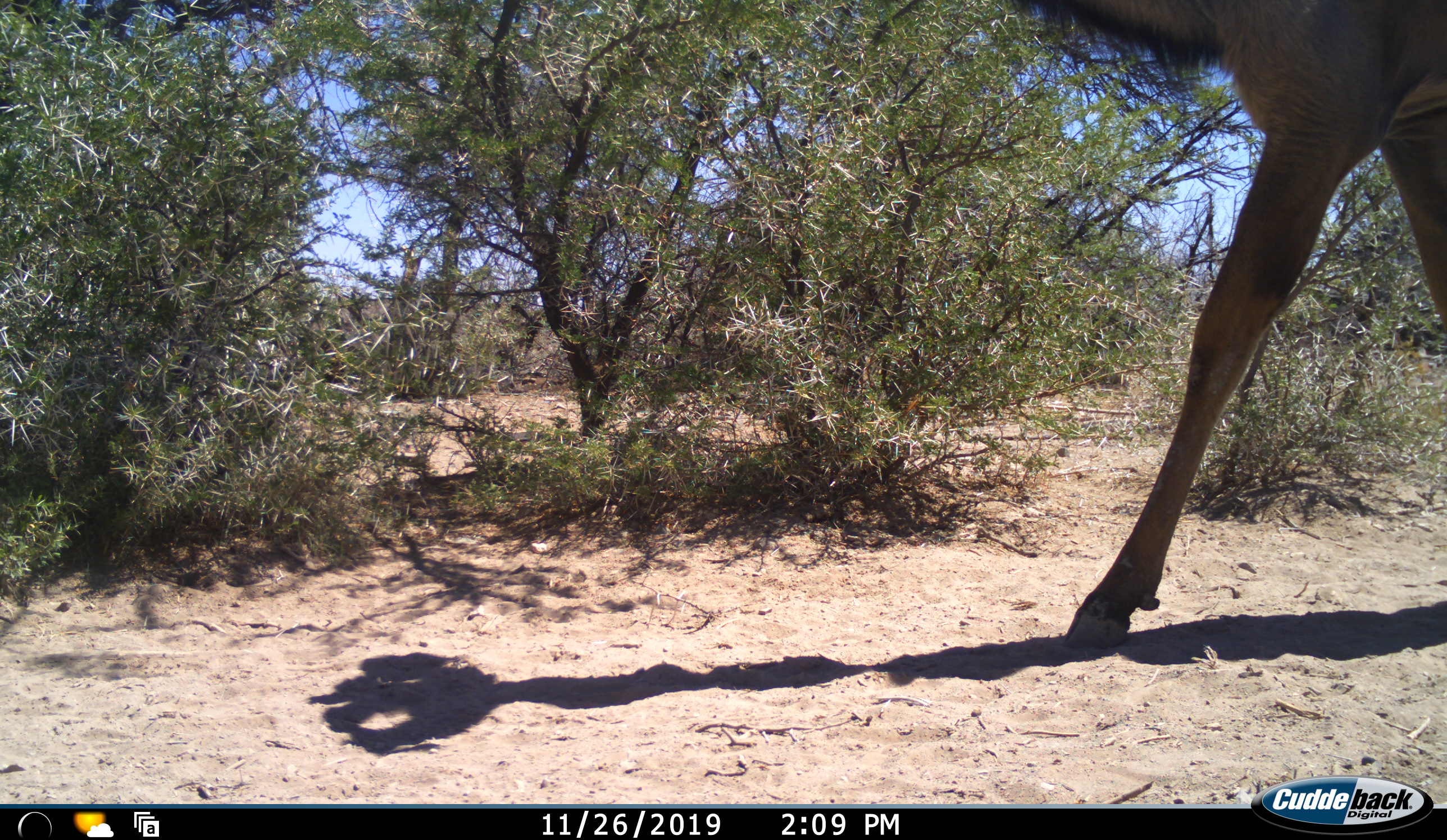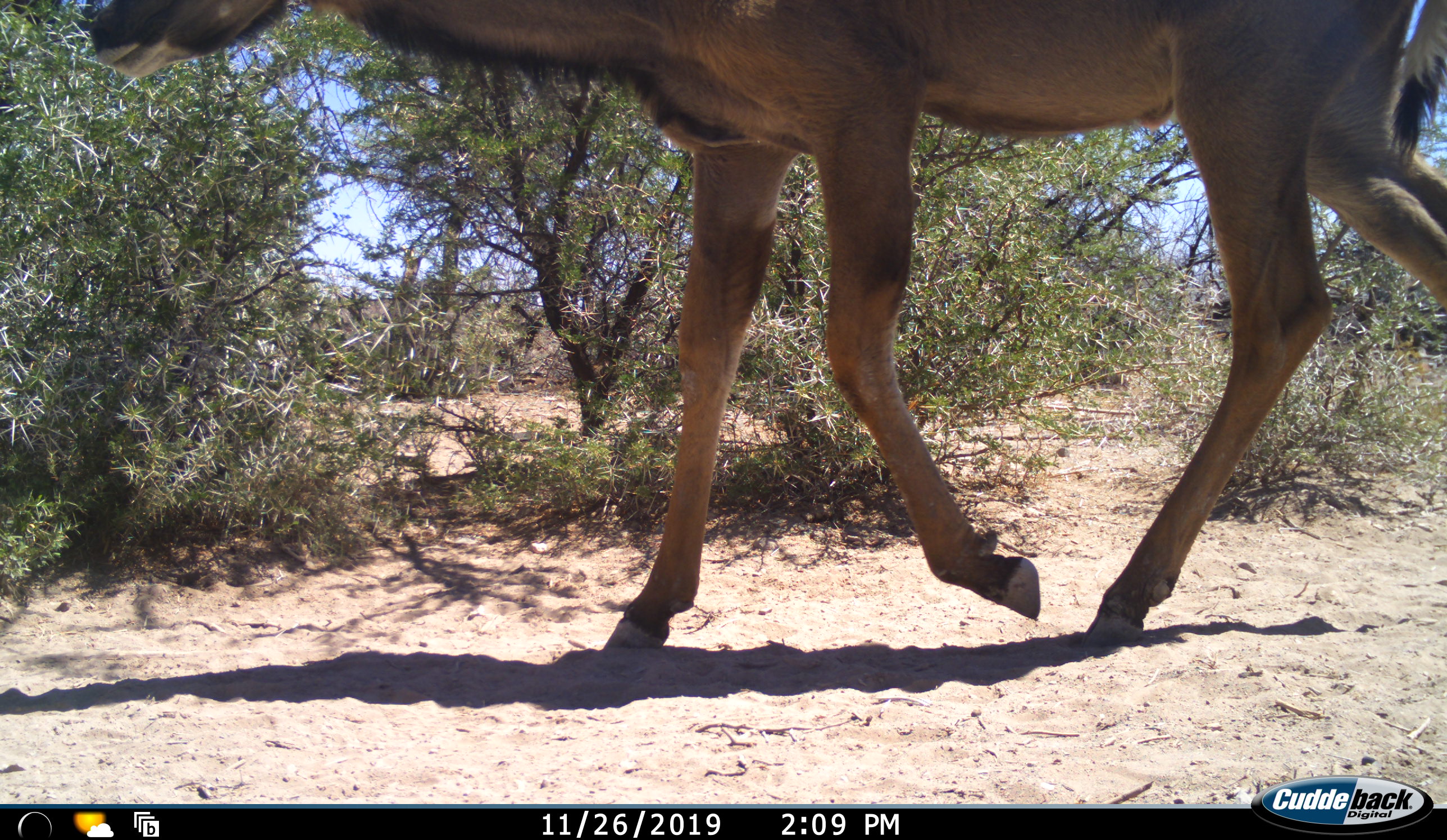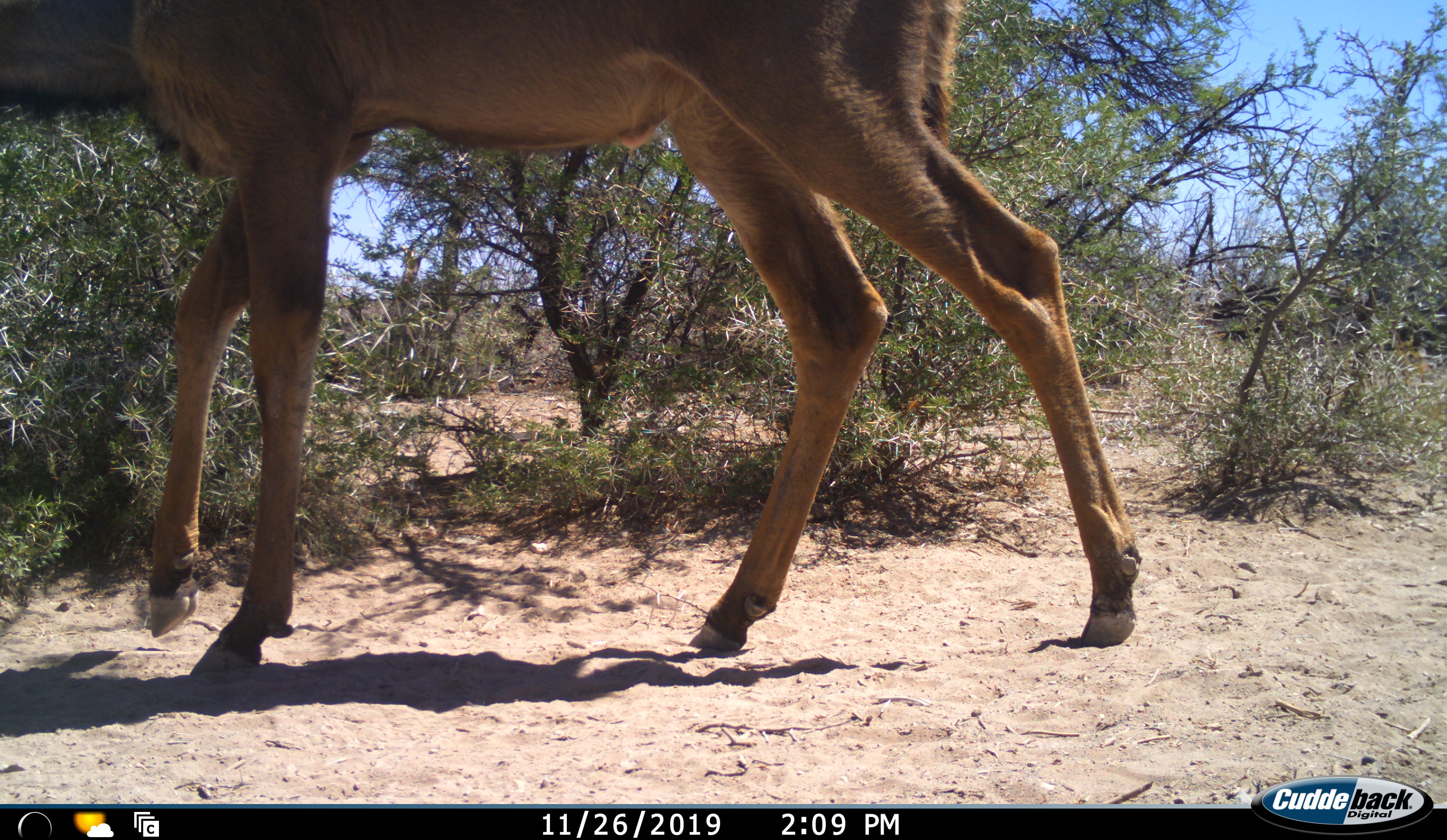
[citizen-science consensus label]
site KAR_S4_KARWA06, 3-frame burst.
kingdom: Animalia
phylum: Chordata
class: Mammalia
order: Artiodactyla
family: Bovidae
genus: Tragelaphus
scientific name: Tragelaphus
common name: kudu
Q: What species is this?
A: Kudu (Tragelaphus).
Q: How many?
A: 1.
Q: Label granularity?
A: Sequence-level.